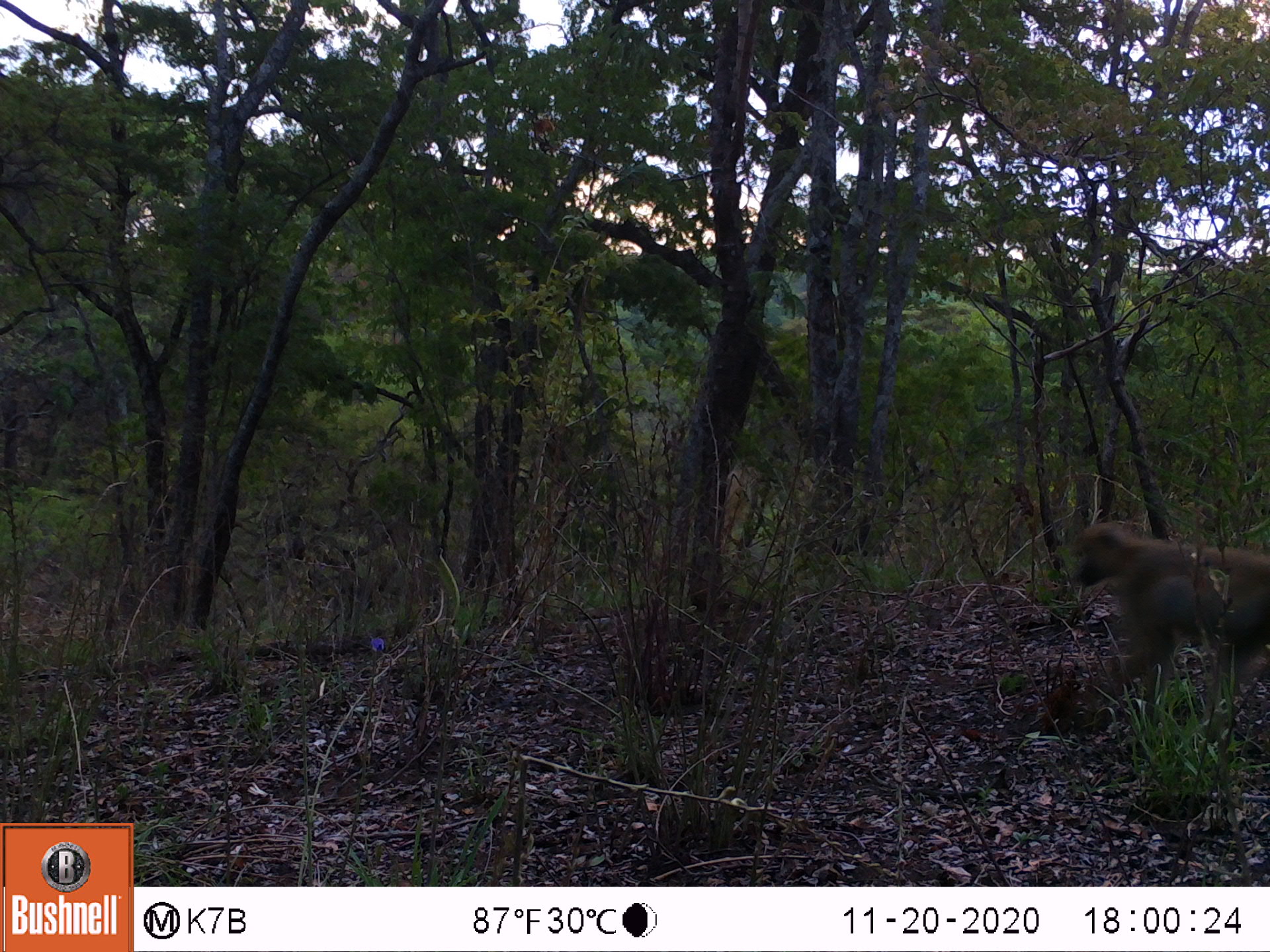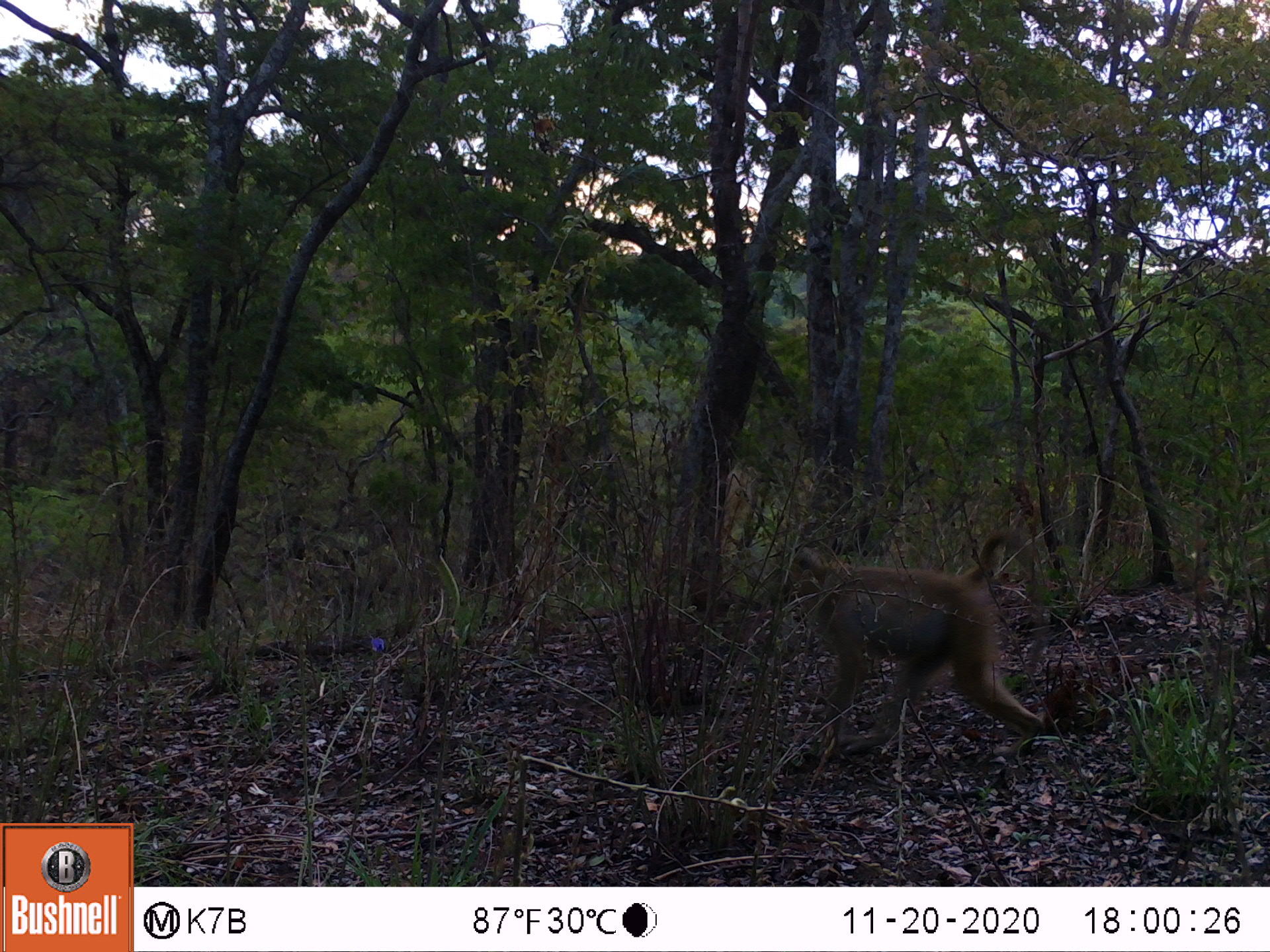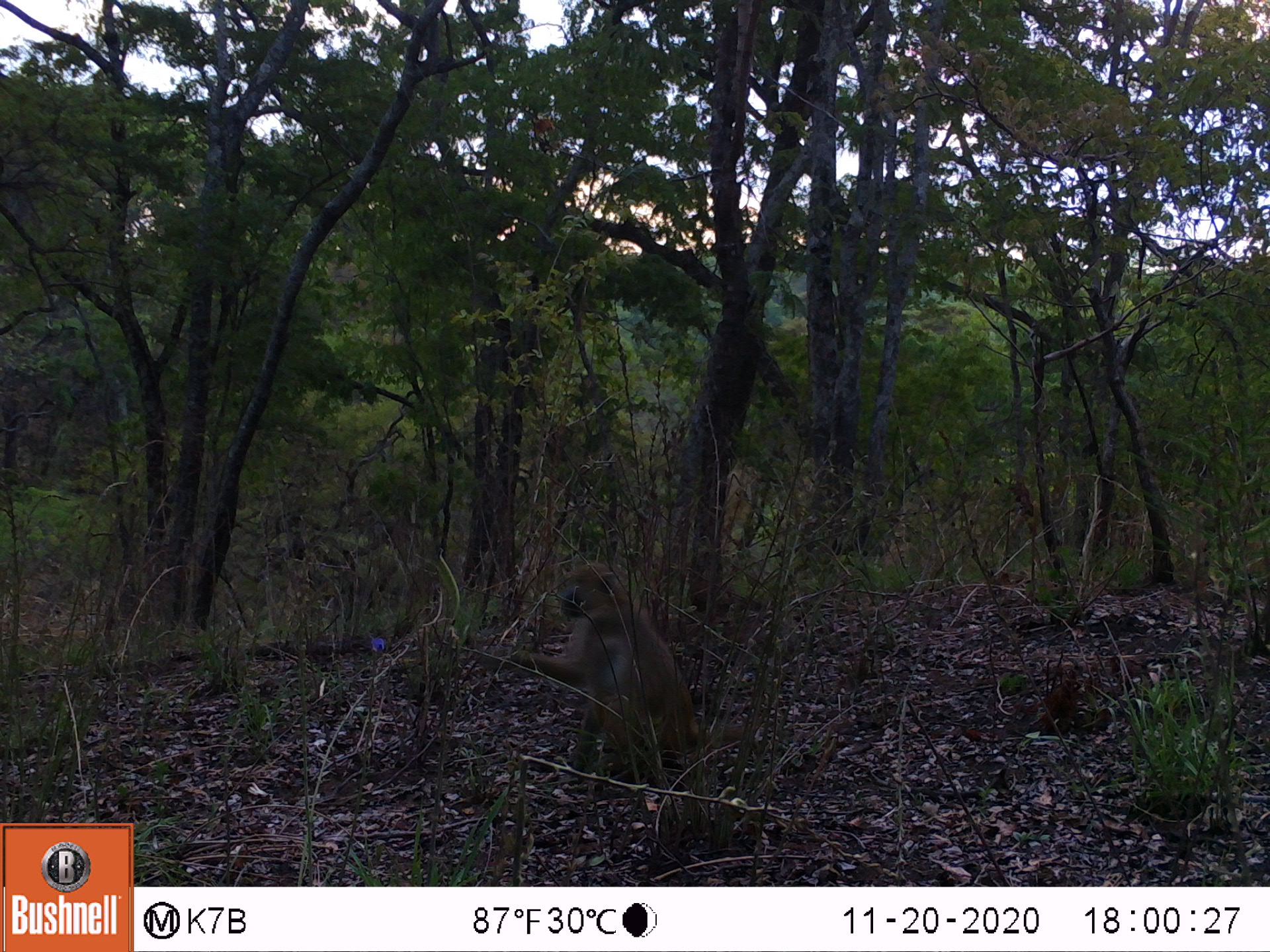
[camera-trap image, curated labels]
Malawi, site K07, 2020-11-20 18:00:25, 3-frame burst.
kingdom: Animalia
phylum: Chordata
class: Mammalia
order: Primates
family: Cercopithecidae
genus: Papio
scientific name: Papio cynocephalus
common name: yellow baboon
Yellow baboon (Papio cynocephalus), count 1.